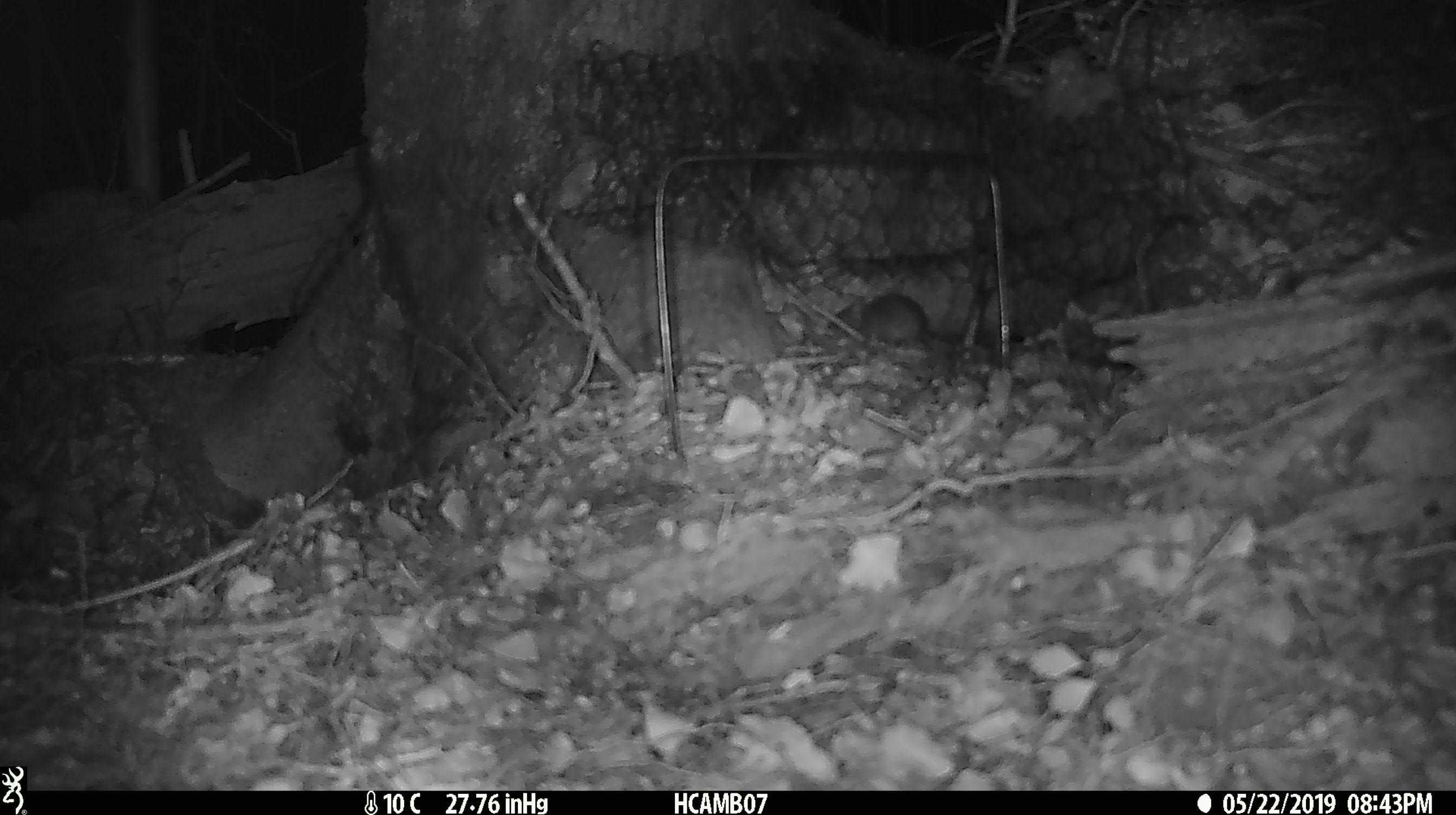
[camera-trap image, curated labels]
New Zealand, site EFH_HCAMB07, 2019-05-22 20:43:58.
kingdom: Animalia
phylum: Chordata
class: Mammalia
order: Rodentia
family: Muridae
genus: Mus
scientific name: Mus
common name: mouse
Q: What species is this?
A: Mouse (Mus).